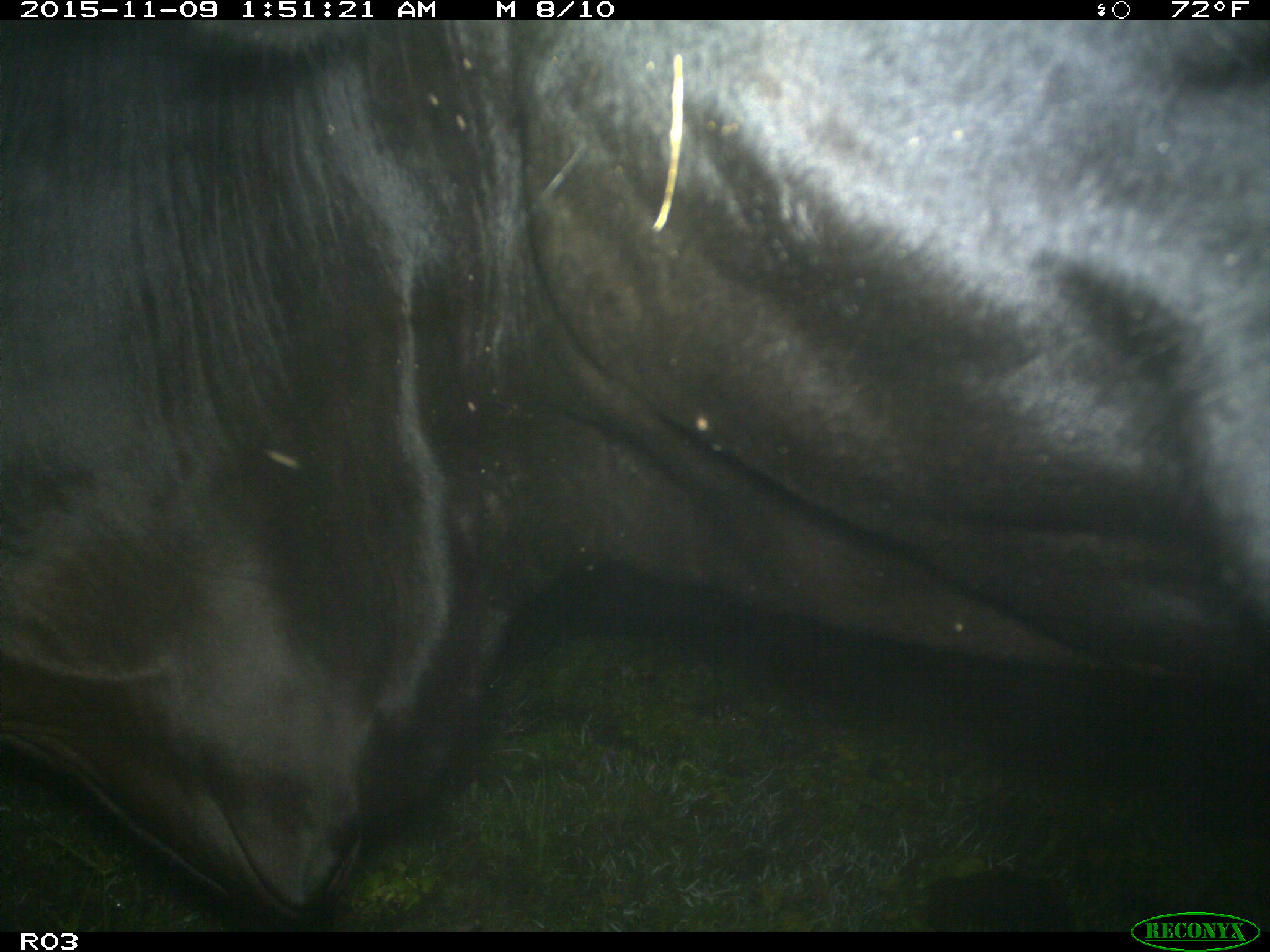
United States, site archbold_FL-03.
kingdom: Animalia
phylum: Chordata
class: Mammalia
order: Artiodactyla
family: Bovidae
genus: Bos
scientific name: Bos taurus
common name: domestic cow